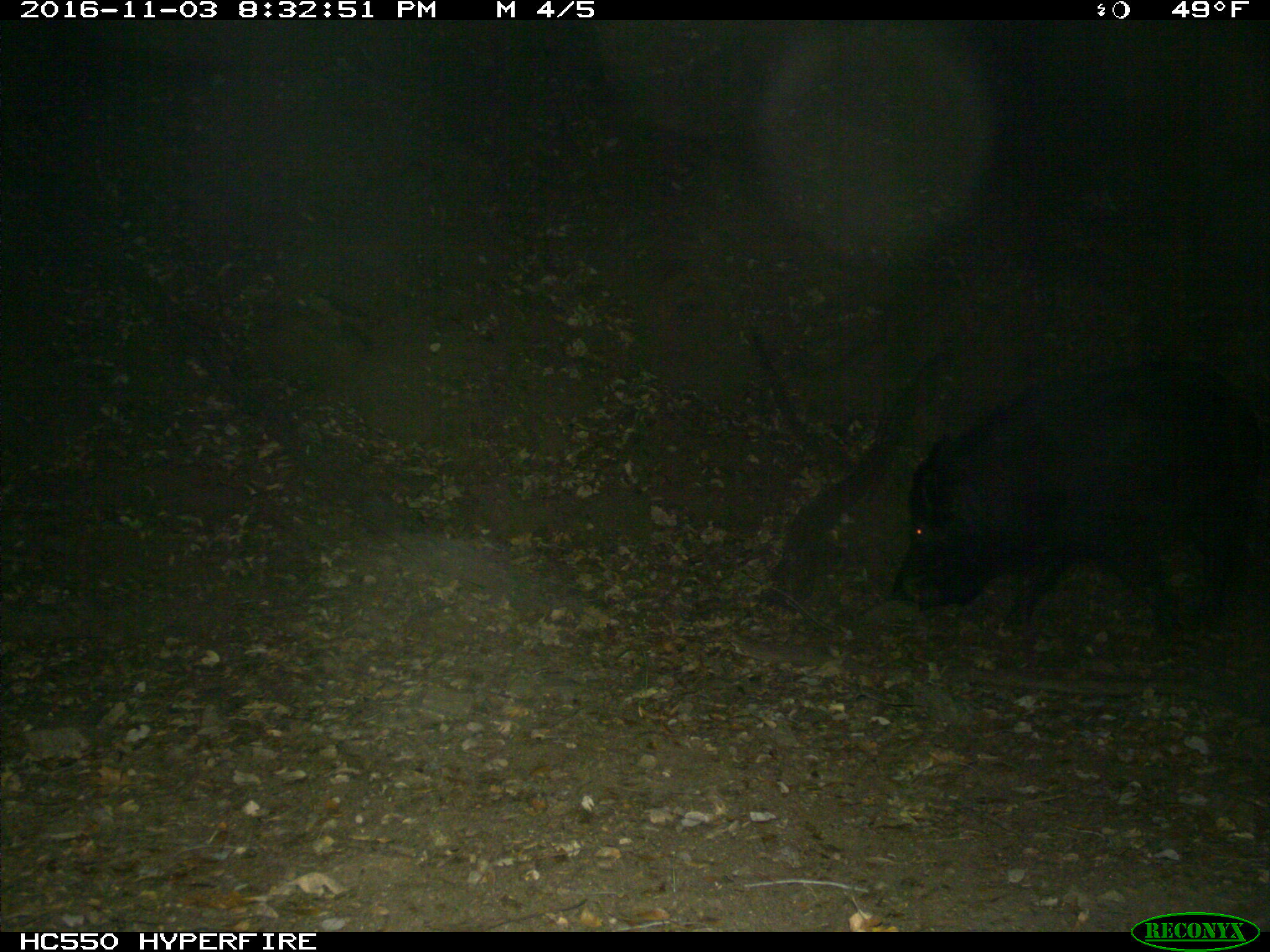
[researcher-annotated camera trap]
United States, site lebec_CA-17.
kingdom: Animalia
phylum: Chordata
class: Mammalia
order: Artiodactyla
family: Suidae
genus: Sus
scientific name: Sus scrofa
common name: wild boar